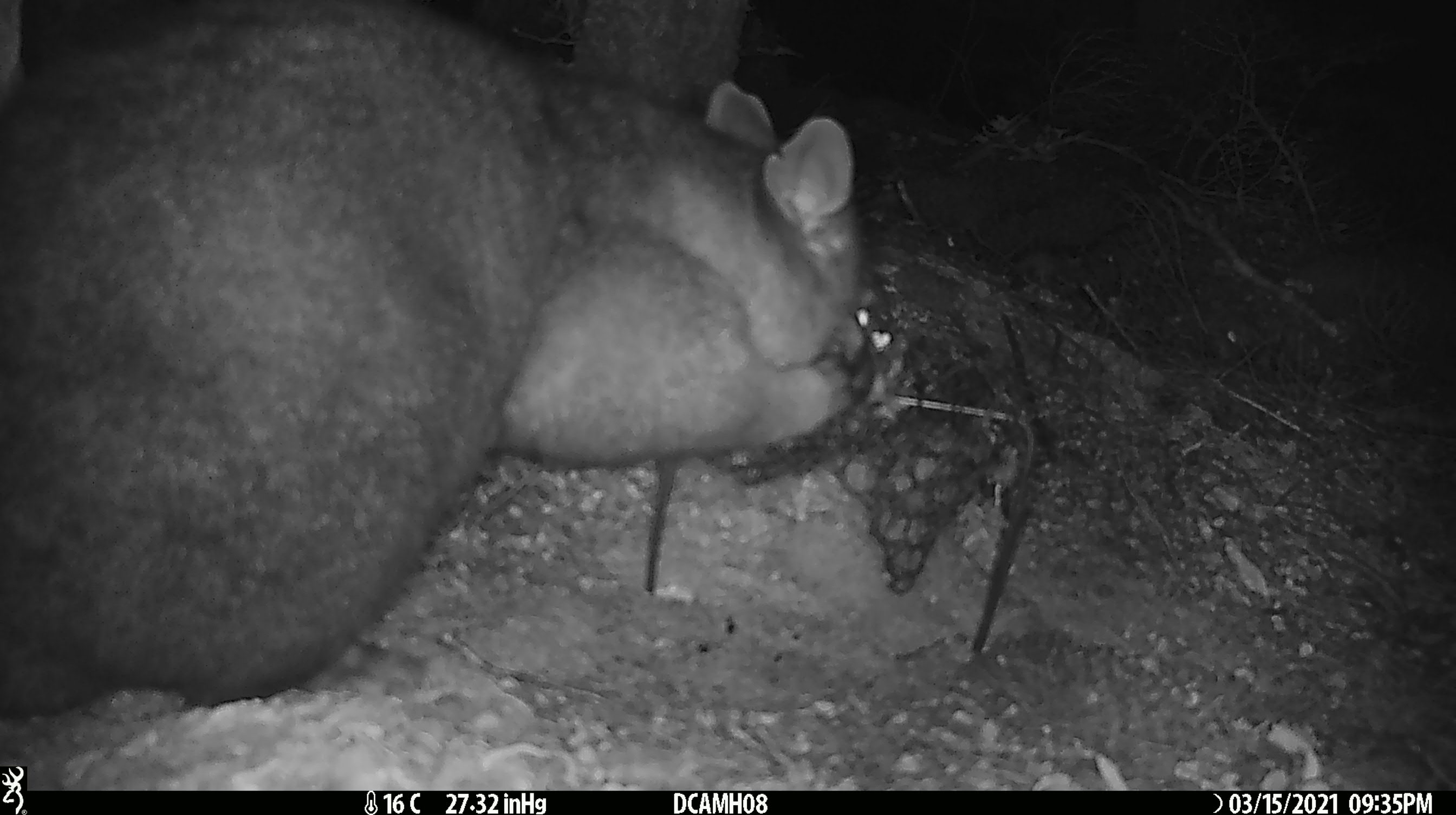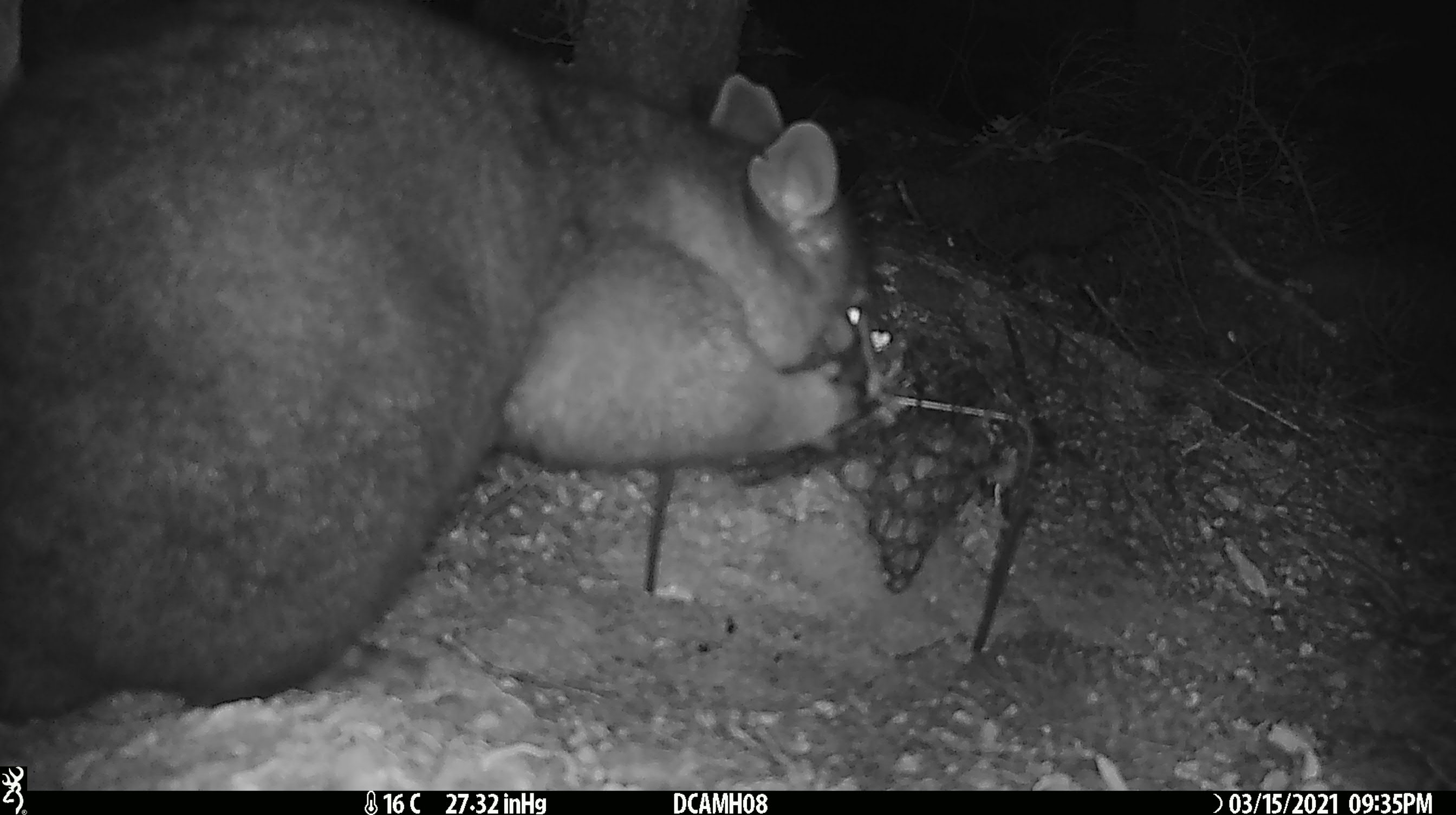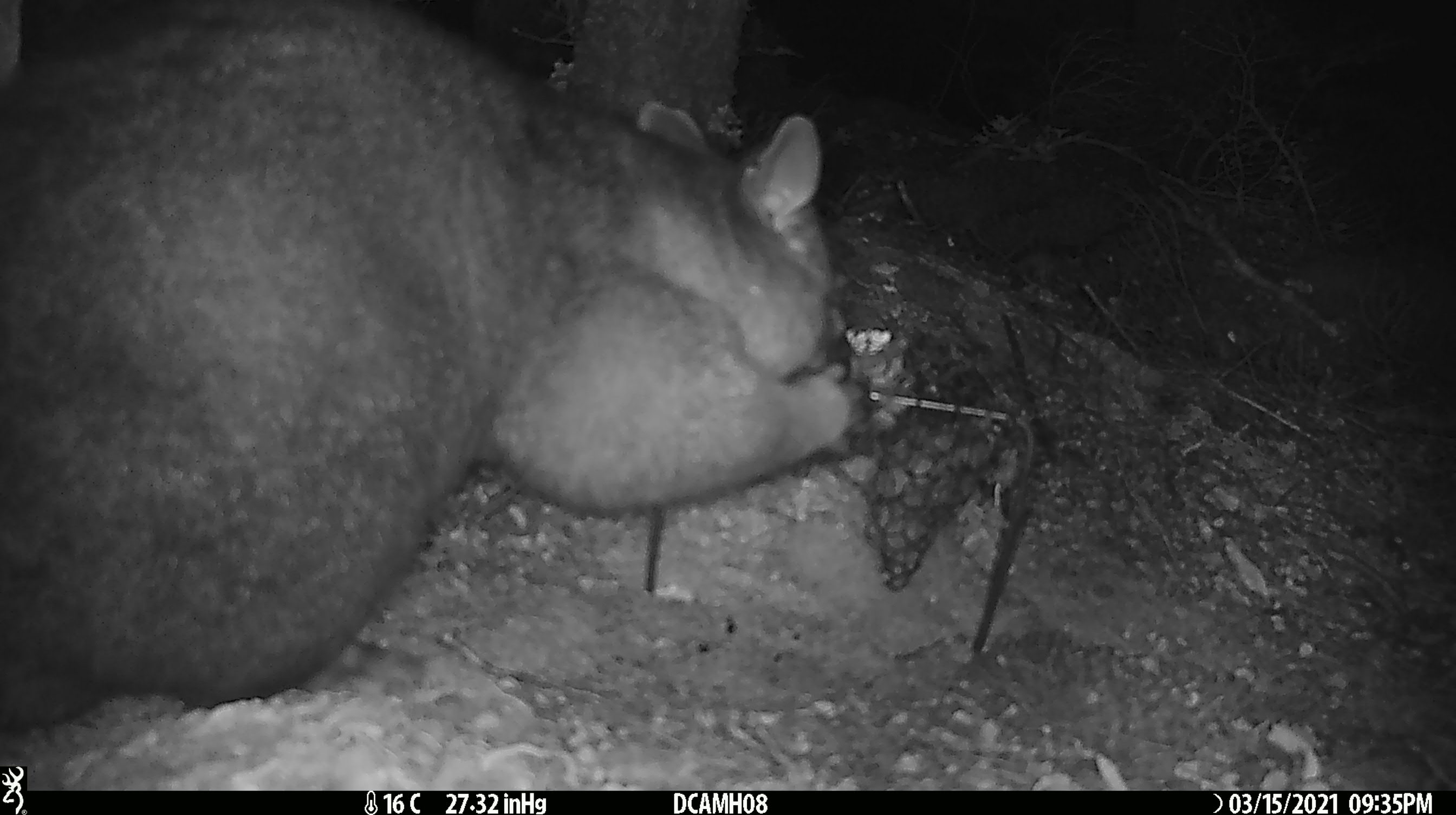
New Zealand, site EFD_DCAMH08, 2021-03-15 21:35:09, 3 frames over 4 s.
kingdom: Animalia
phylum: Chordata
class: Mammalia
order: Diprotodontia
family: Phalangeridae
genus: Trichosurus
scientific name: Trichosurus vulpecula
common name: common brushtail possum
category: possum